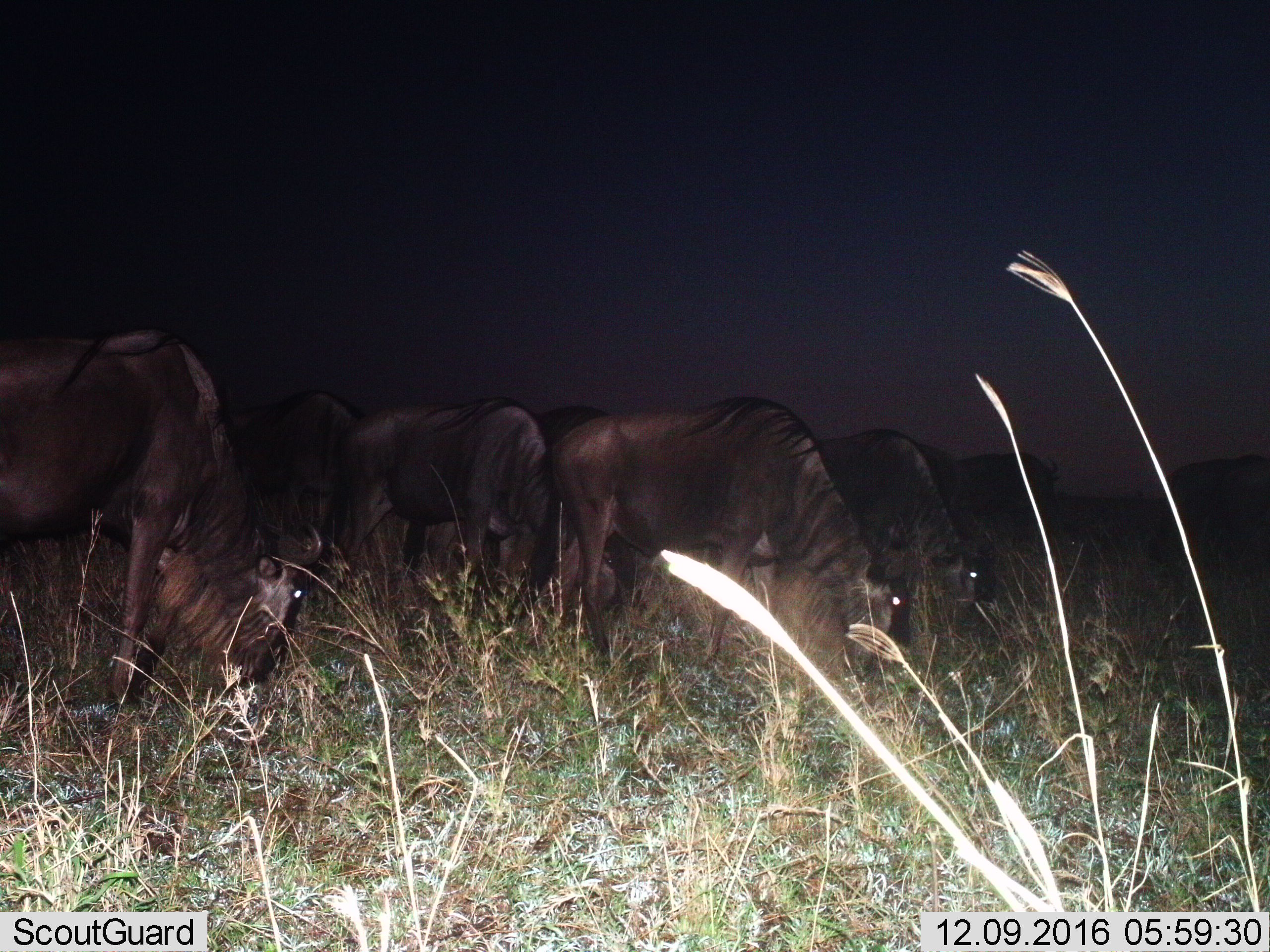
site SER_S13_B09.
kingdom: Animalia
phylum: Chordata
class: Mammalia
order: Artiodactyla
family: Bovidae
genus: Connochaetes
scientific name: Connochaetes taurinus taurinus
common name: blue wildebeest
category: wildebeestblue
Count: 7.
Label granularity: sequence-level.